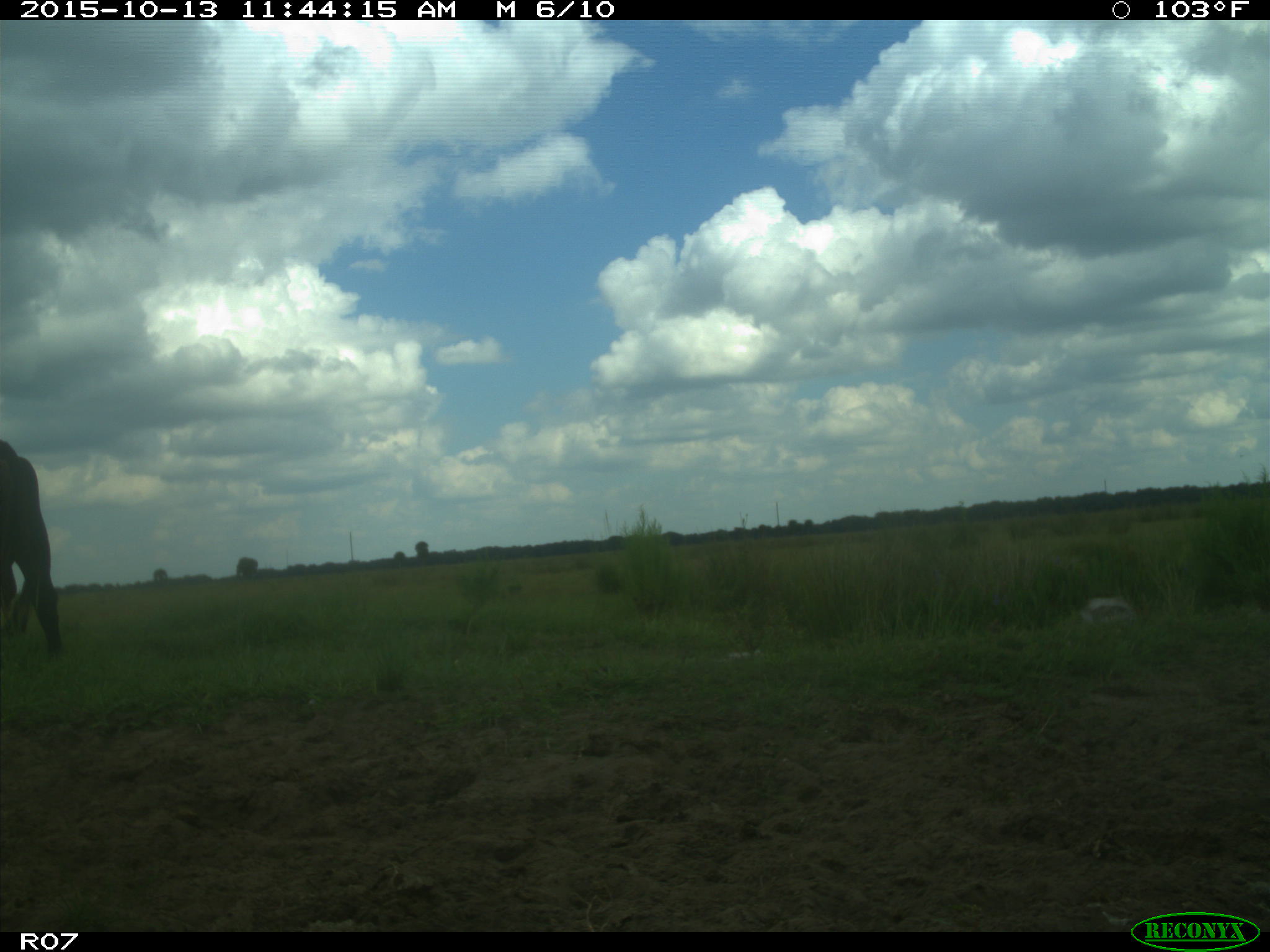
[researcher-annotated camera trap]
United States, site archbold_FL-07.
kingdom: Animalia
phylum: Chordata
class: Mammalia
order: Artiodactyla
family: Bovidae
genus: Bos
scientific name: Bos taurus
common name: domestic cow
Bos taurus (domestic cow).